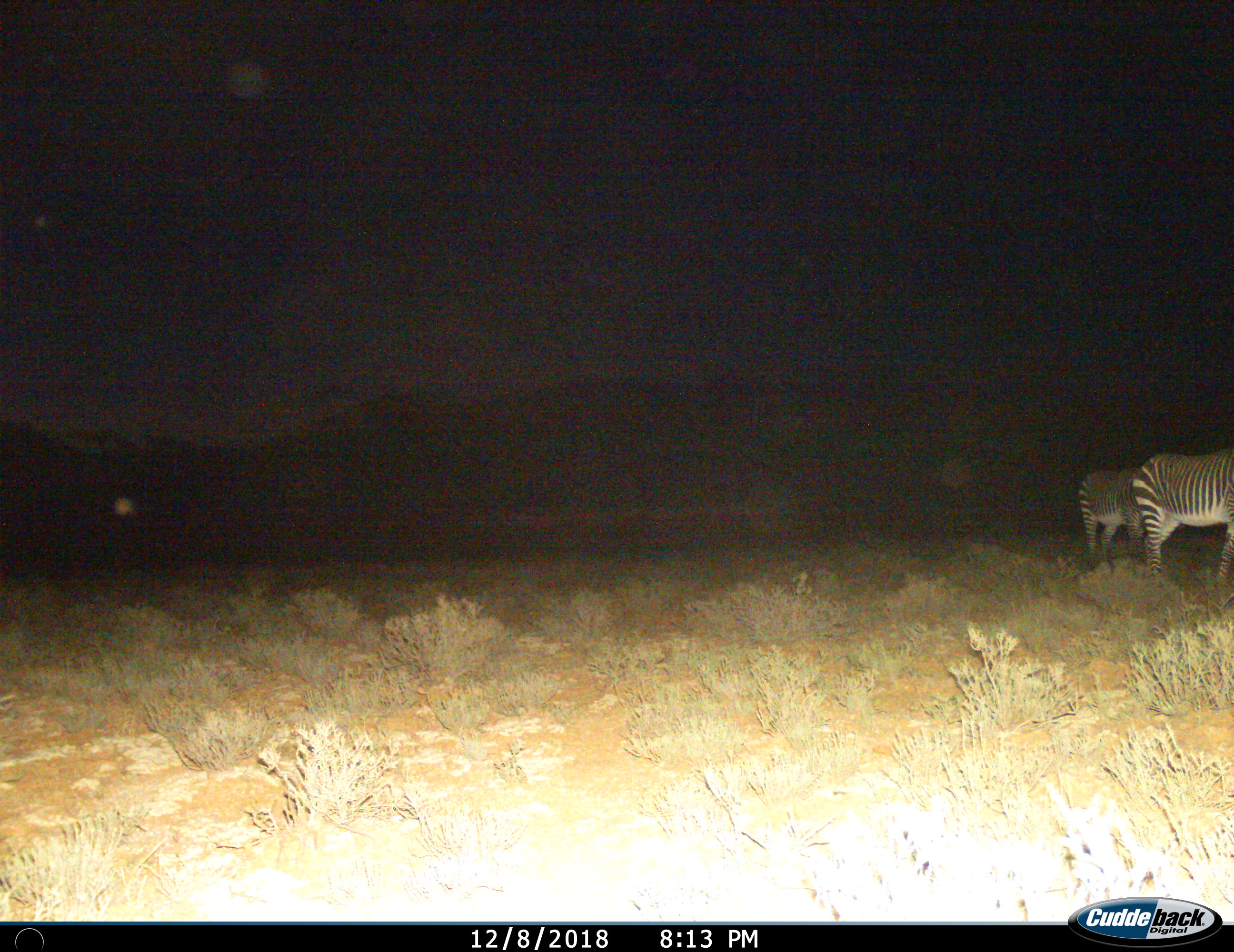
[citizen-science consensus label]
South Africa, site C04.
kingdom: Animalia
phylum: Chordata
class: Mammalia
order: Perissodactyla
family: Equidae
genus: Equus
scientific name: Equus zebra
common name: mountain zebra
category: zebramountain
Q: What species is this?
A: Zebramountain (mountain zebra) (Equus zebra).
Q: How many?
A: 2.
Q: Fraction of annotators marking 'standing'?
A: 90%.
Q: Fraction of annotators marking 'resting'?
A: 0%.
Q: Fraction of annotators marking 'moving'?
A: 10%.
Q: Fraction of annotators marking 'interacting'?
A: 0%.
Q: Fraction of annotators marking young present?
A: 0%.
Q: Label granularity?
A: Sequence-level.